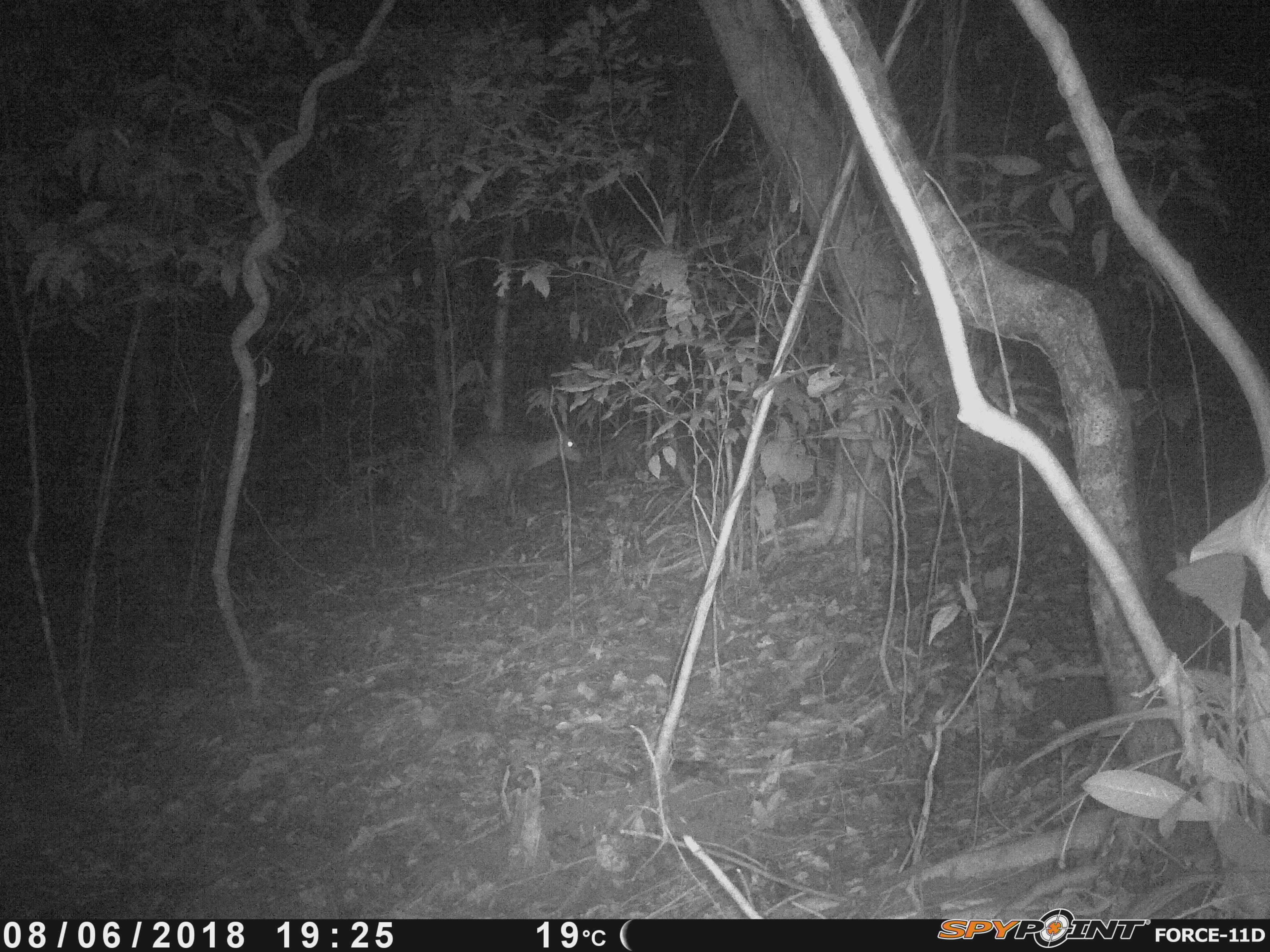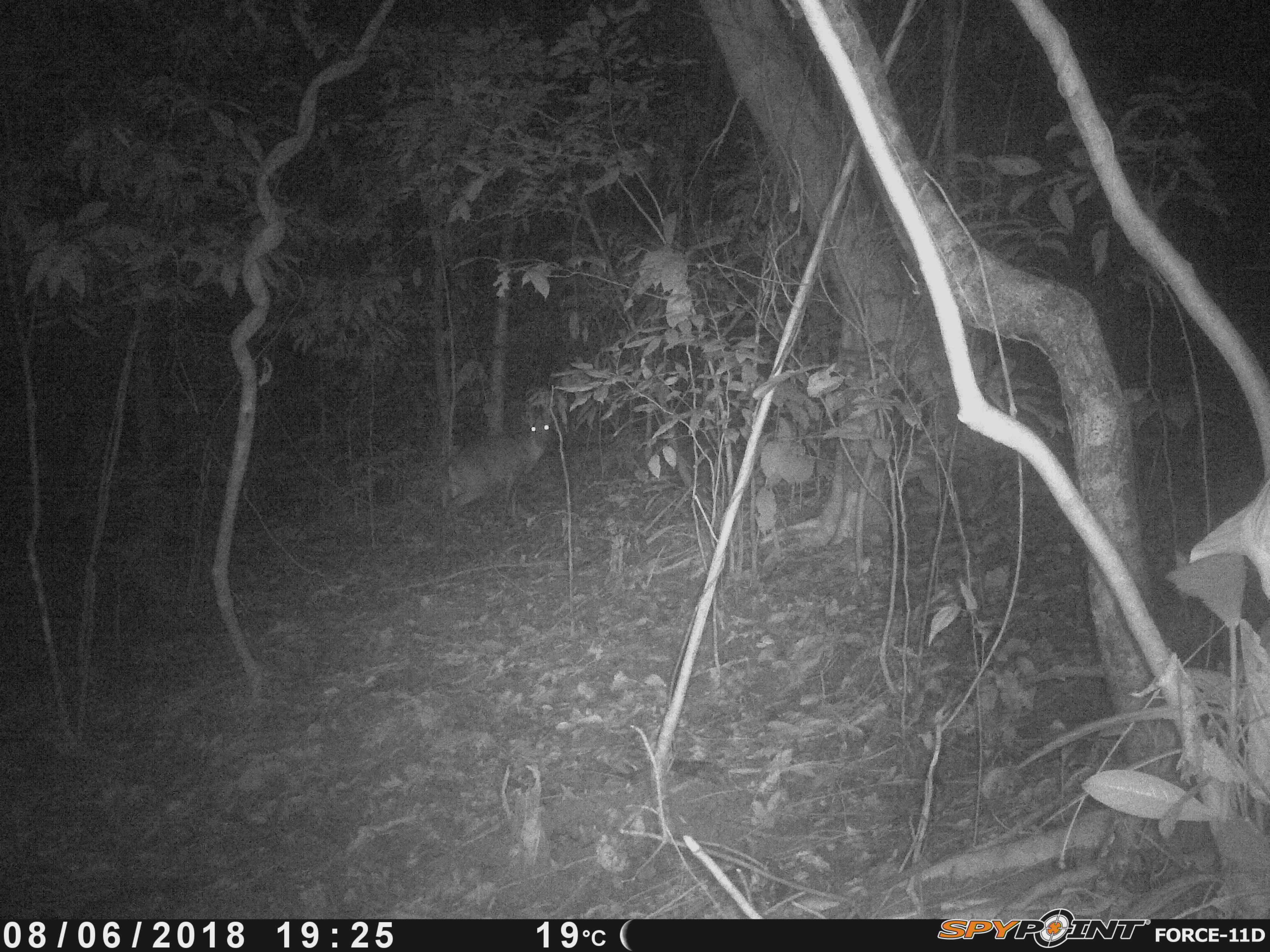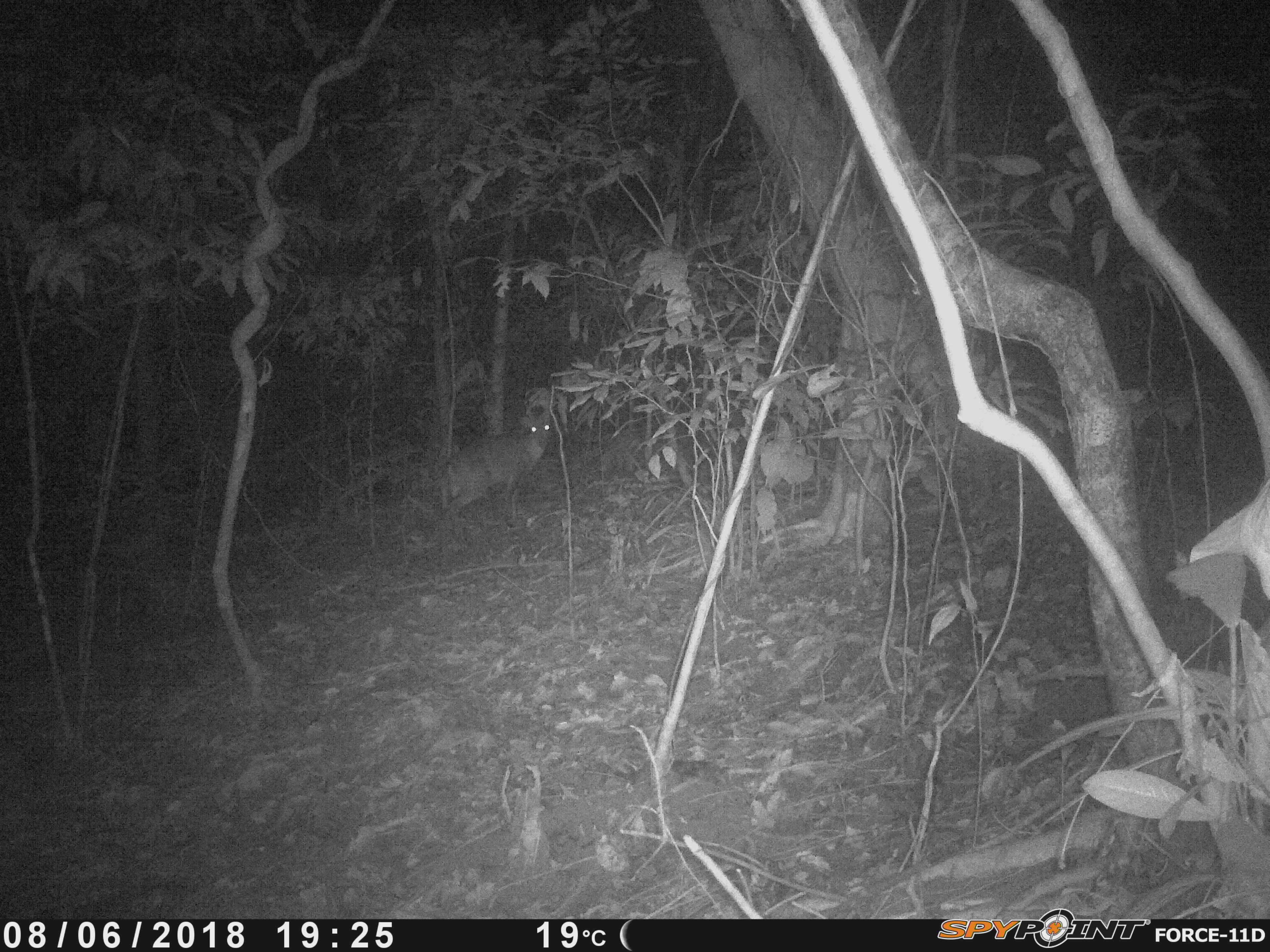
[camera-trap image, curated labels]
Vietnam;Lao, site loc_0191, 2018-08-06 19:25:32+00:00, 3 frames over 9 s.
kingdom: Animalia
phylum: Chordata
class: Mammalia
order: Artiodactyla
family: Cervidae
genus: Muntiacus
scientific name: Muntiacus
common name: muntjacs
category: unidentified muntjac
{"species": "unidentified muntjac (muntjacs) (Muntiacus)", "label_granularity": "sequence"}